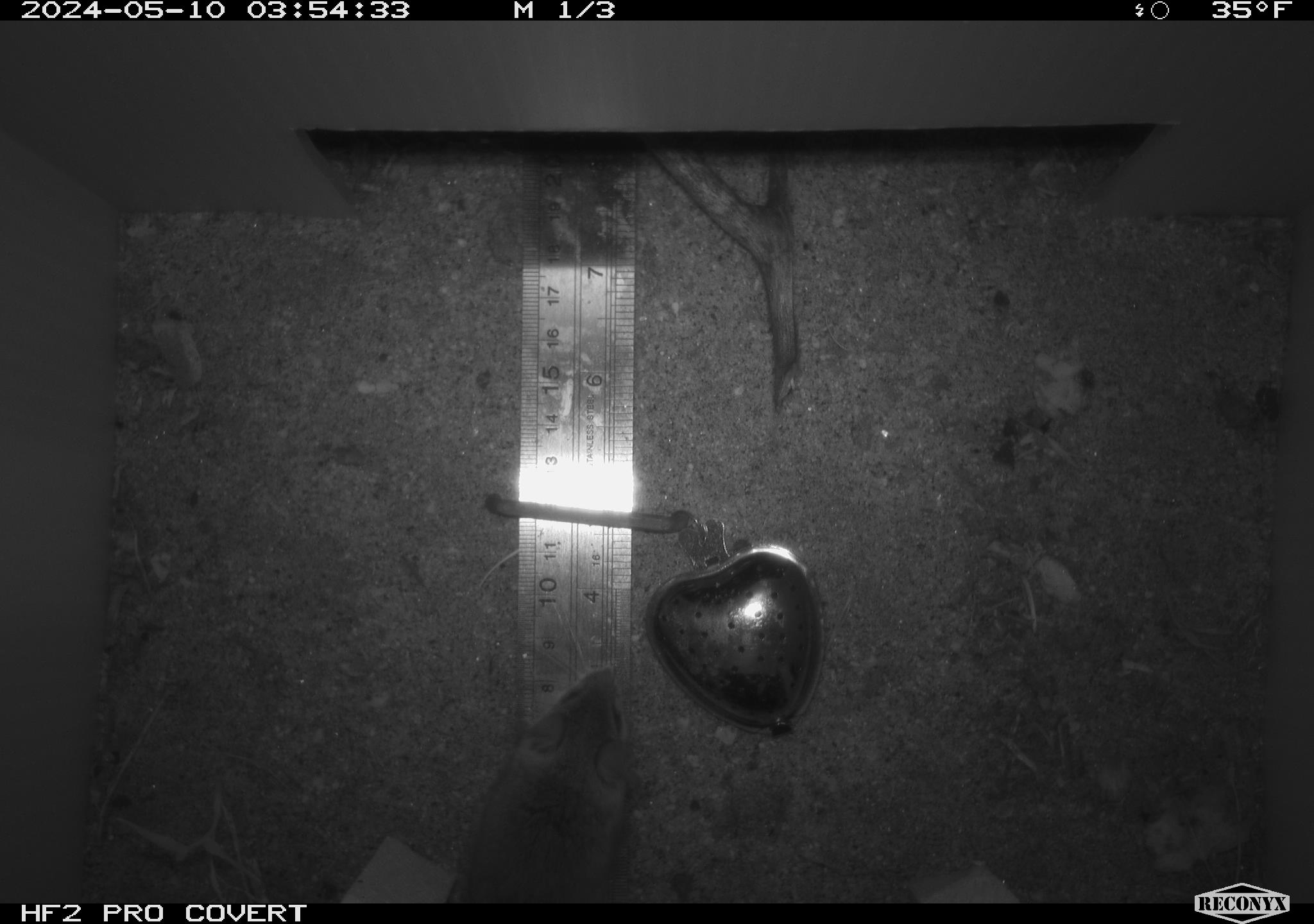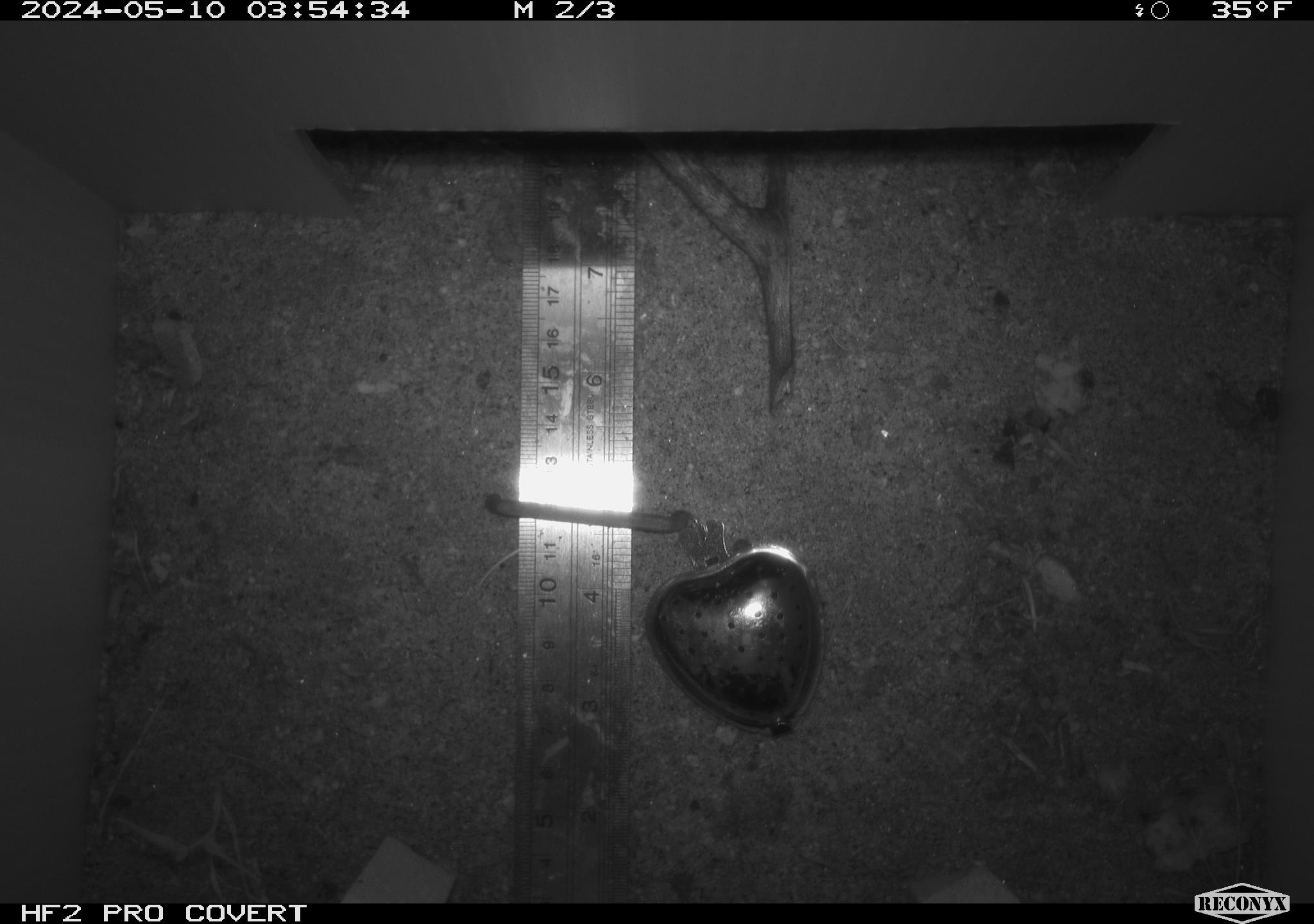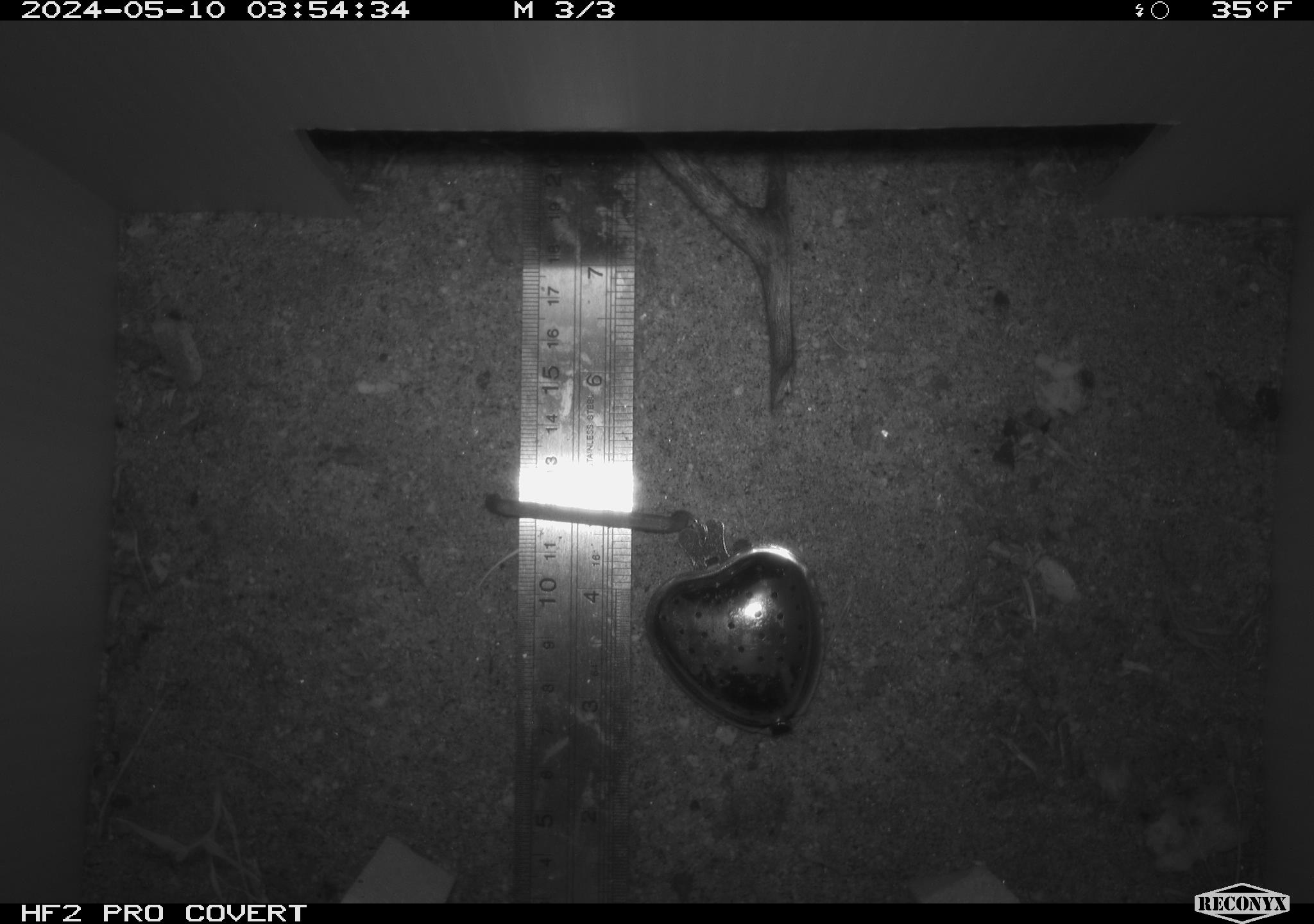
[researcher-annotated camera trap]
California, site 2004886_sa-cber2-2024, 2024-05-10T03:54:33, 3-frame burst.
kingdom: Animalia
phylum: Chordata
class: Mammalia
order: Rodentia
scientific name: Rodentia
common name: mouse species